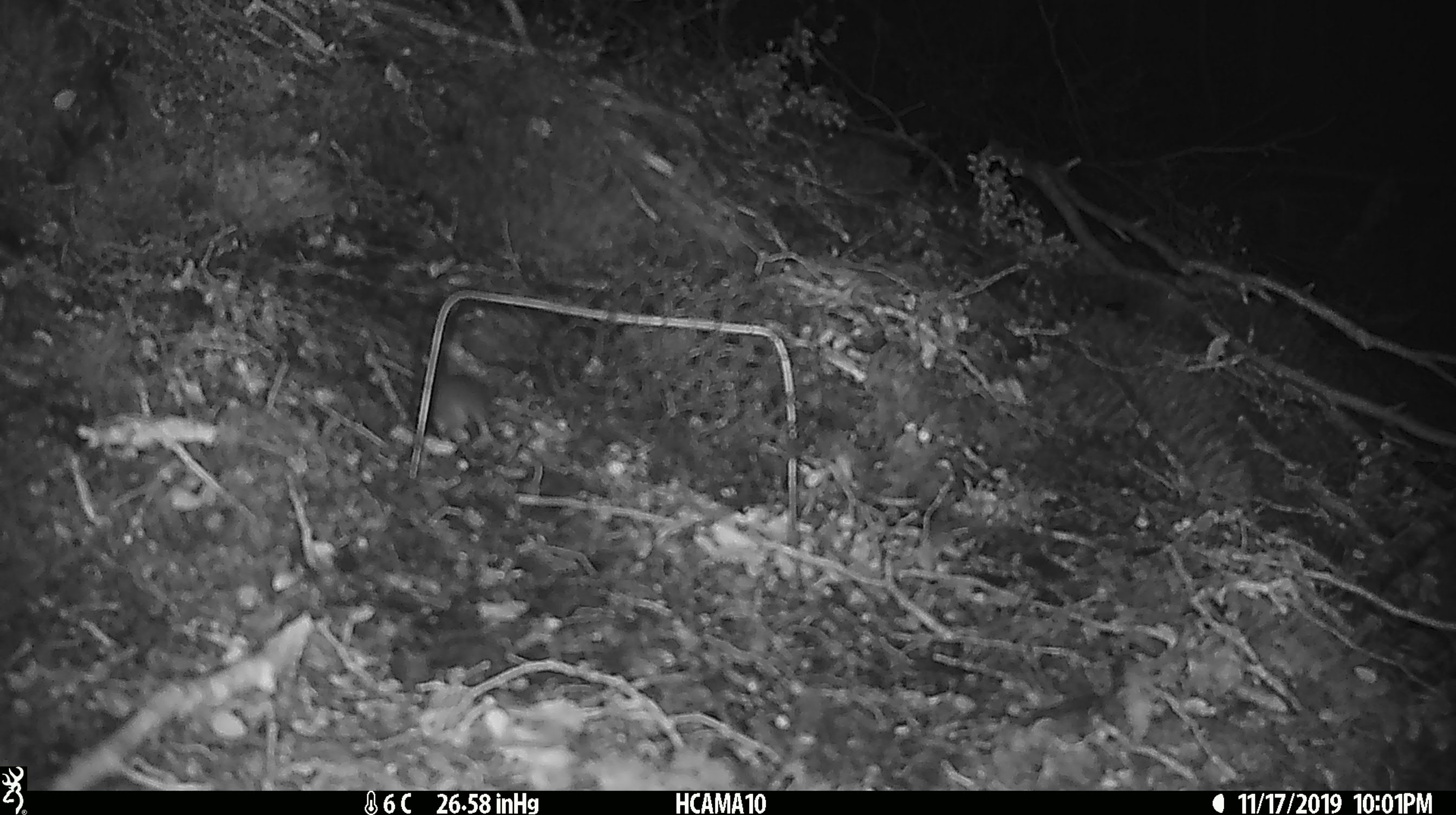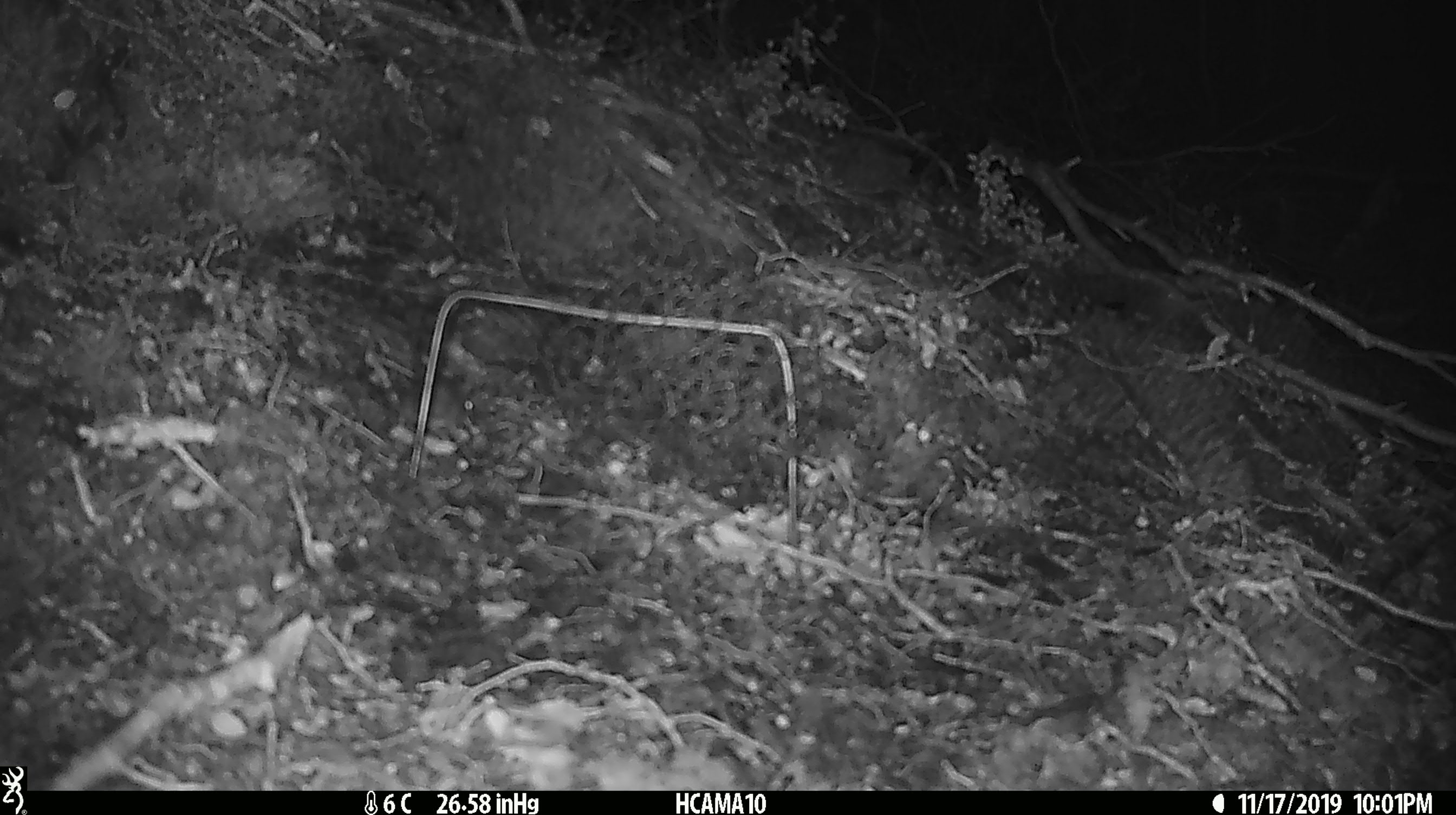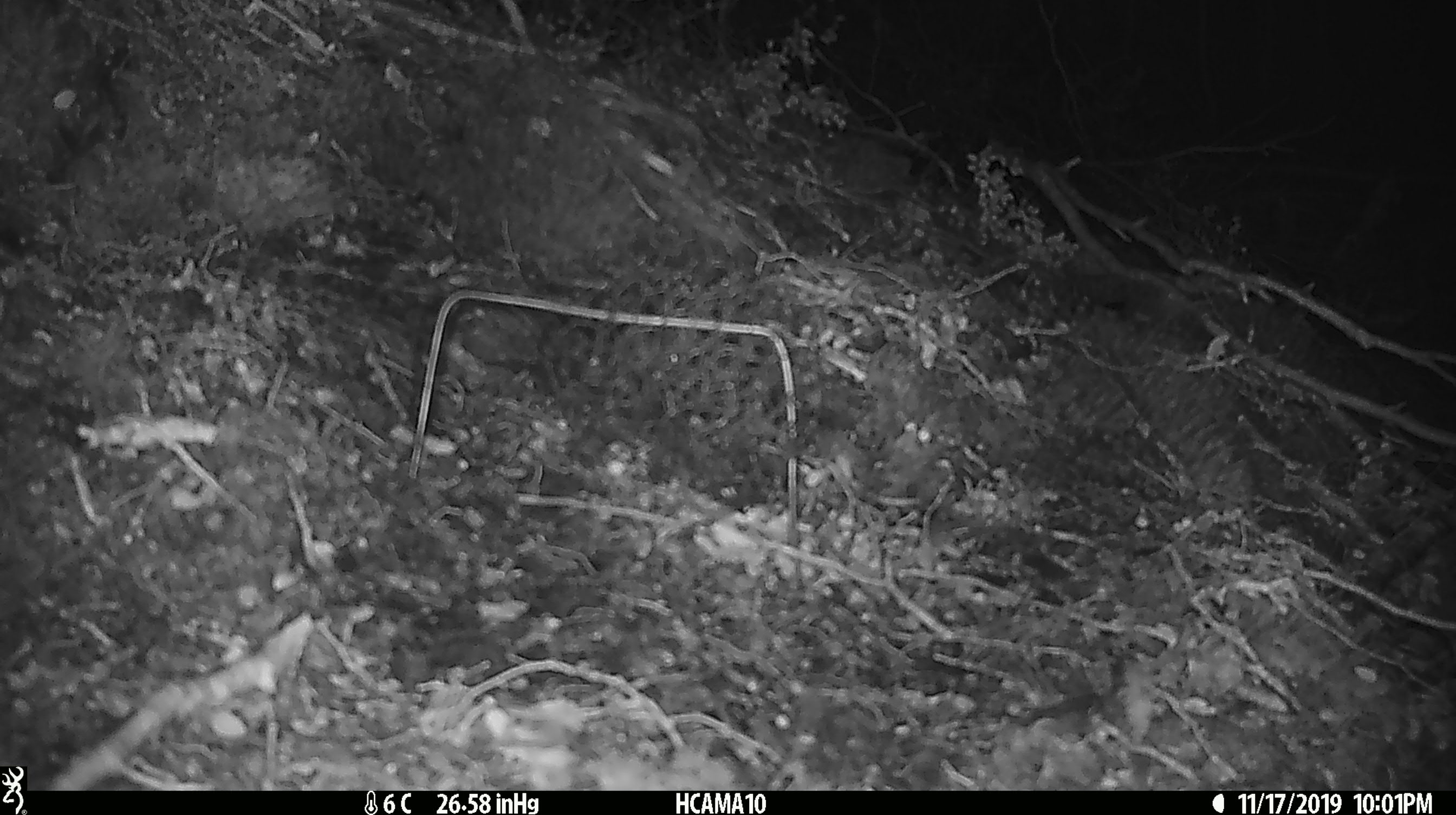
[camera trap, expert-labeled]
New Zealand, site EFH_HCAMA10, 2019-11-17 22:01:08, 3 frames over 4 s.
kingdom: Animalia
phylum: Chordata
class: Mammalia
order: Rodentia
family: Muridae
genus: Mus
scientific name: Mus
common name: mouse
Mouse (Mus).